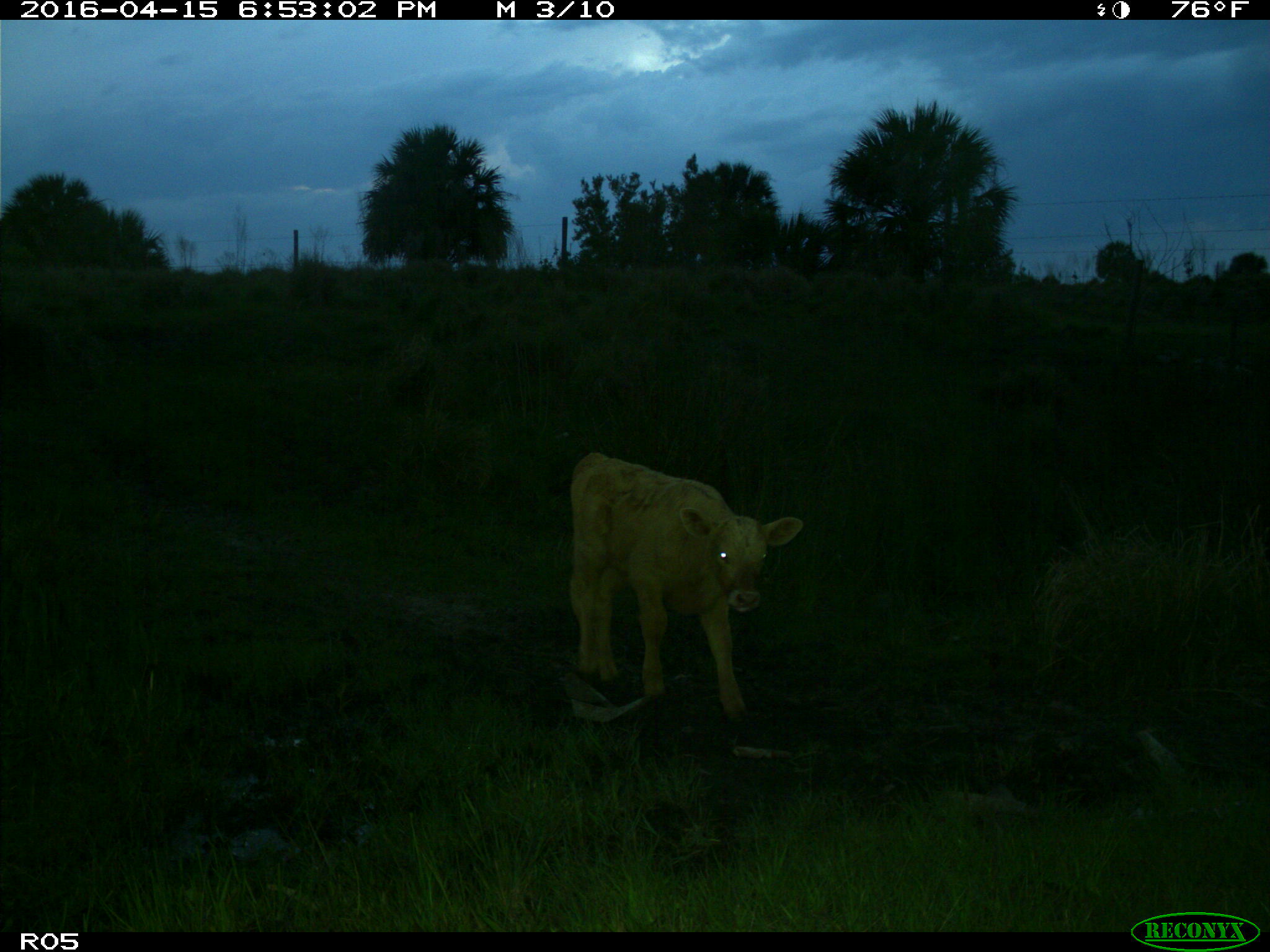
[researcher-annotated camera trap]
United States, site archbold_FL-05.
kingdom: Animalia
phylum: Chordata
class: Mammalia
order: Artiodactyla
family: Bovidae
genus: Bos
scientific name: Bos taurus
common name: domestic cow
Bos taurus (domestic cow).